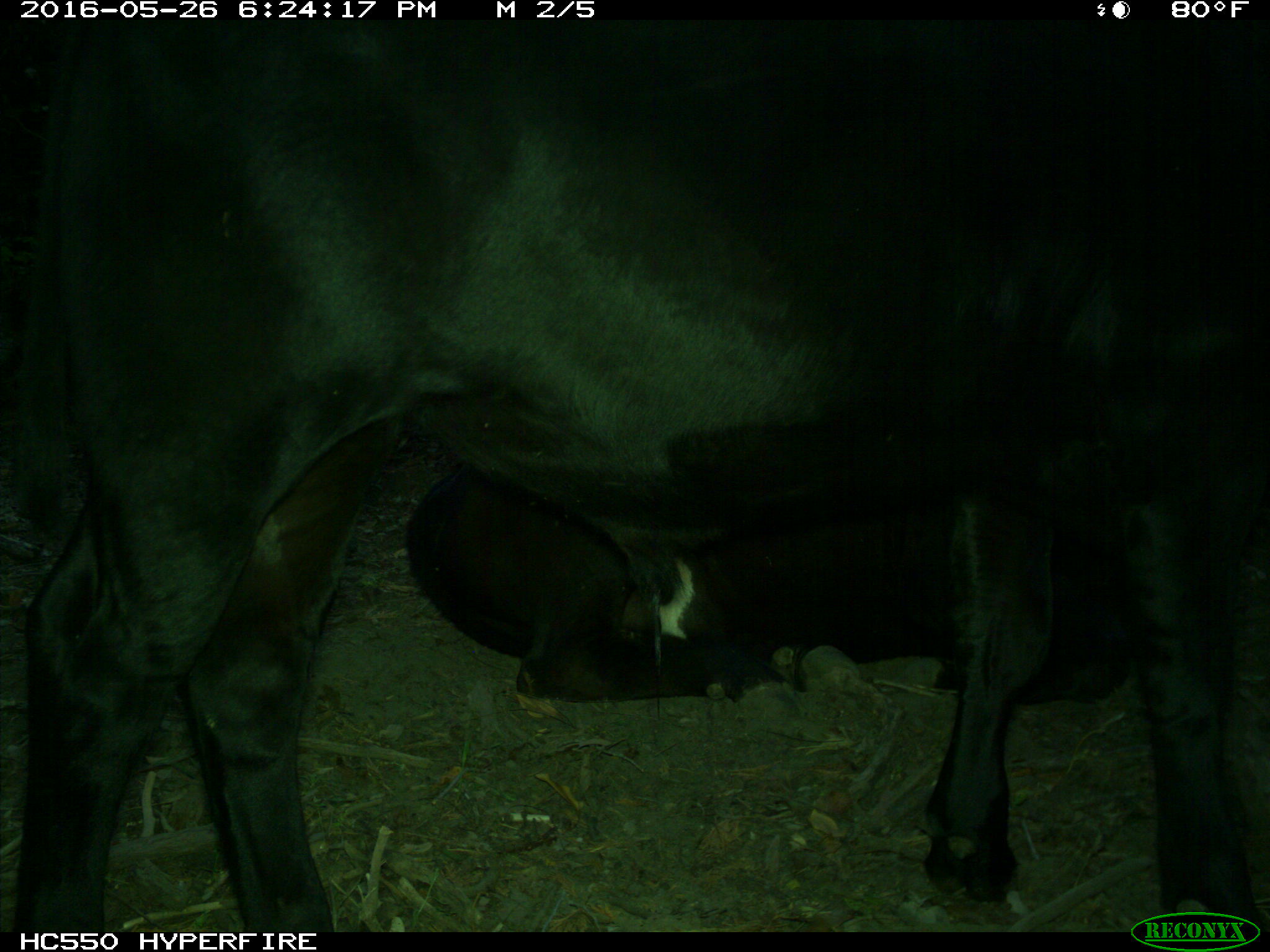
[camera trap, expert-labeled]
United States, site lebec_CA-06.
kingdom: Animalia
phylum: Chordata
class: Mammalia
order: Artiodactyla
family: Bovidae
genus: Bos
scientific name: Bos taurus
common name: domestic cow